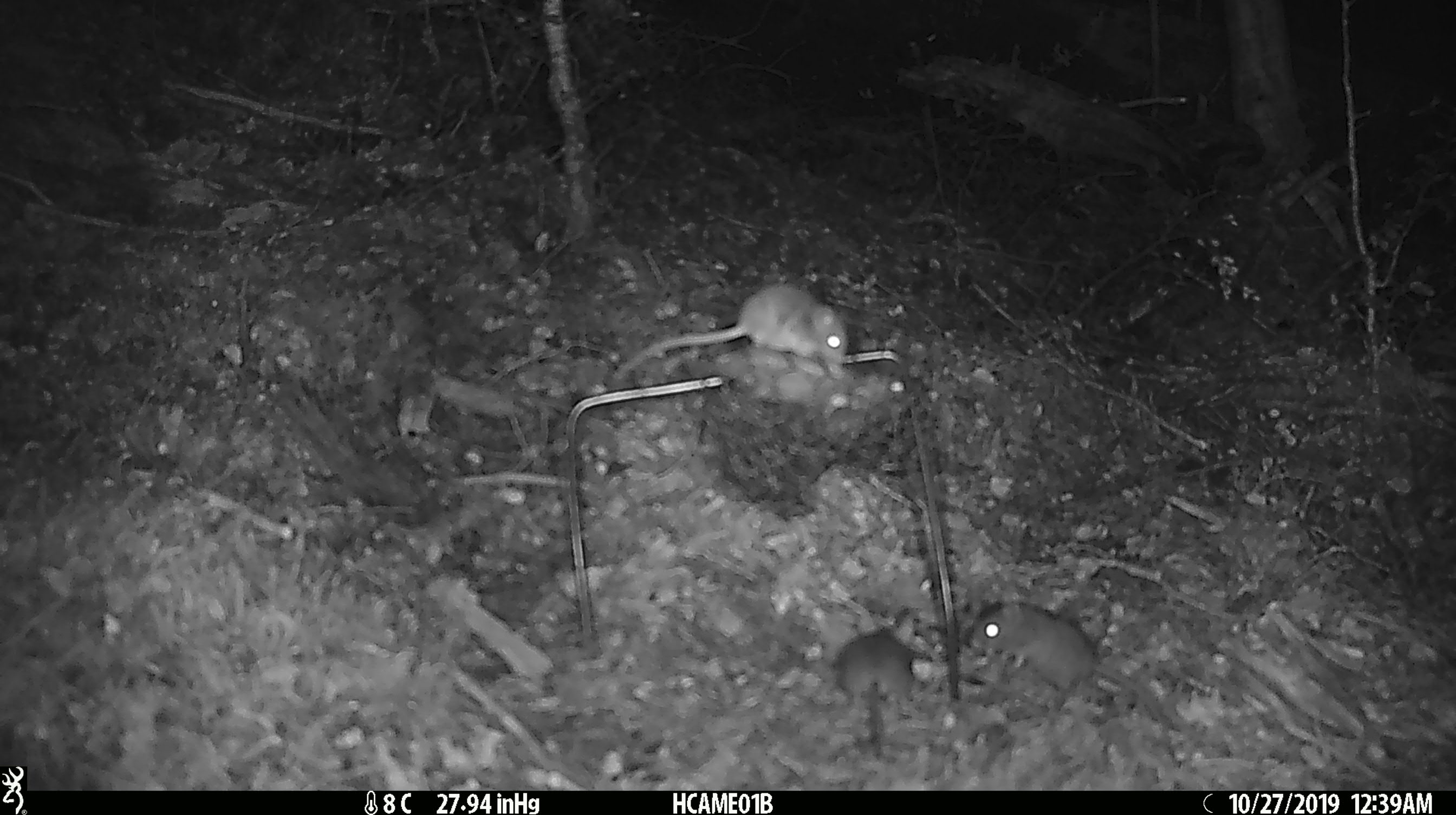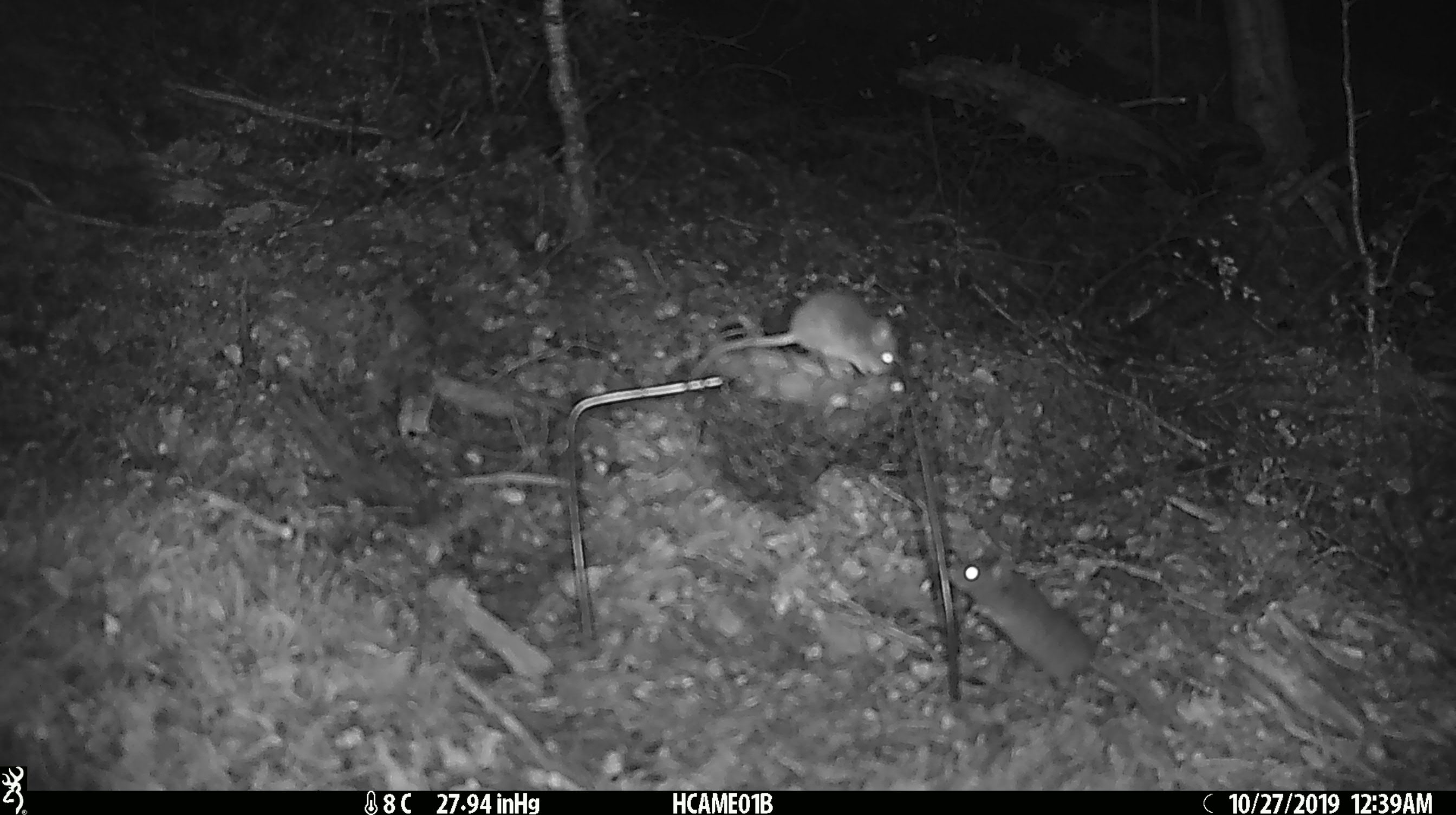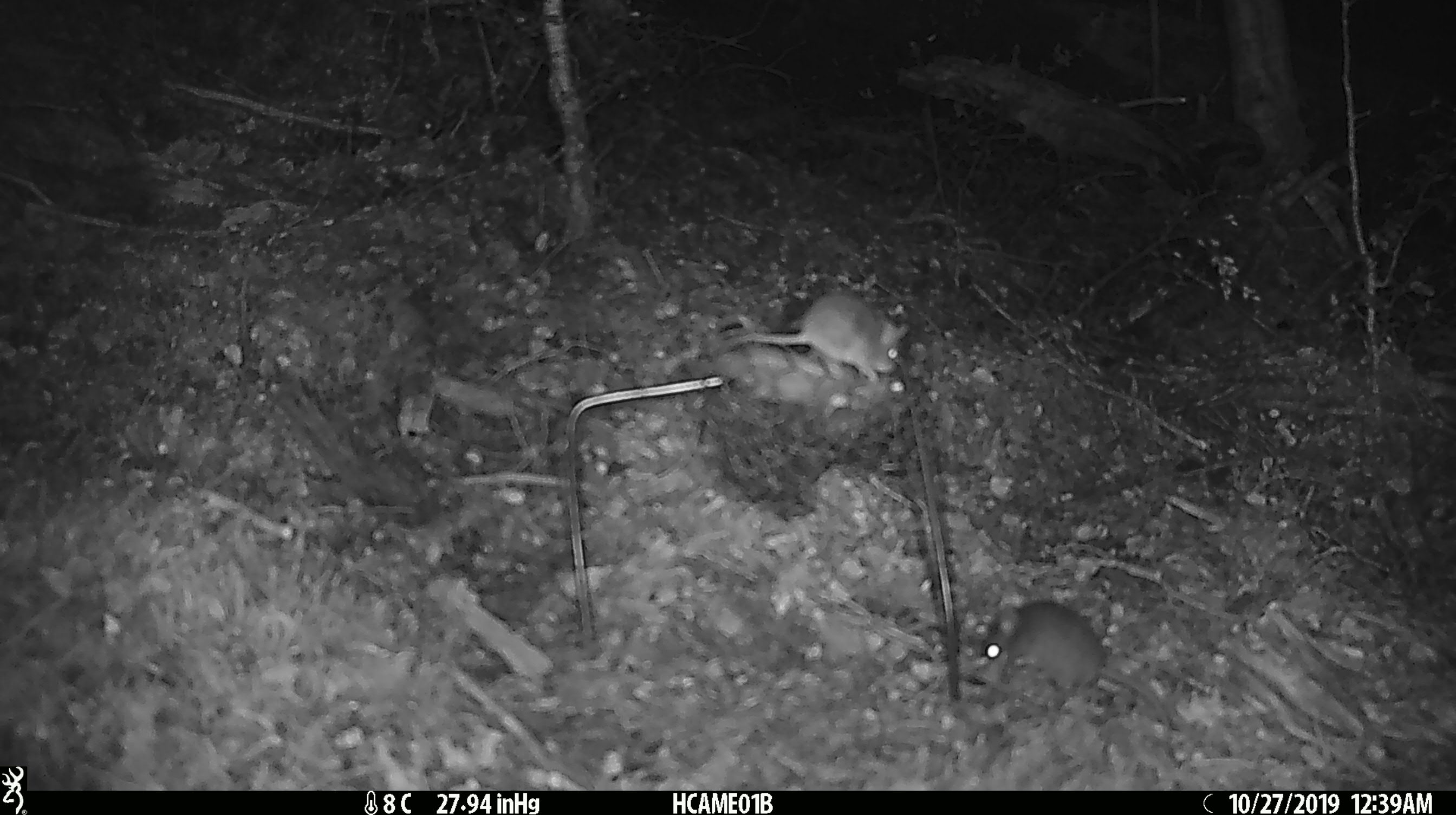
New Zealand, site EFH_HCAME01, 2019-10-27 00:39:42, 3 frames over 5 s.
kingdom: Animalia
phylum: Chordata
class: Mammalia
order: Rodentia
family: Muridae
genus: Mus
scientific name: Mus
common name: mouse